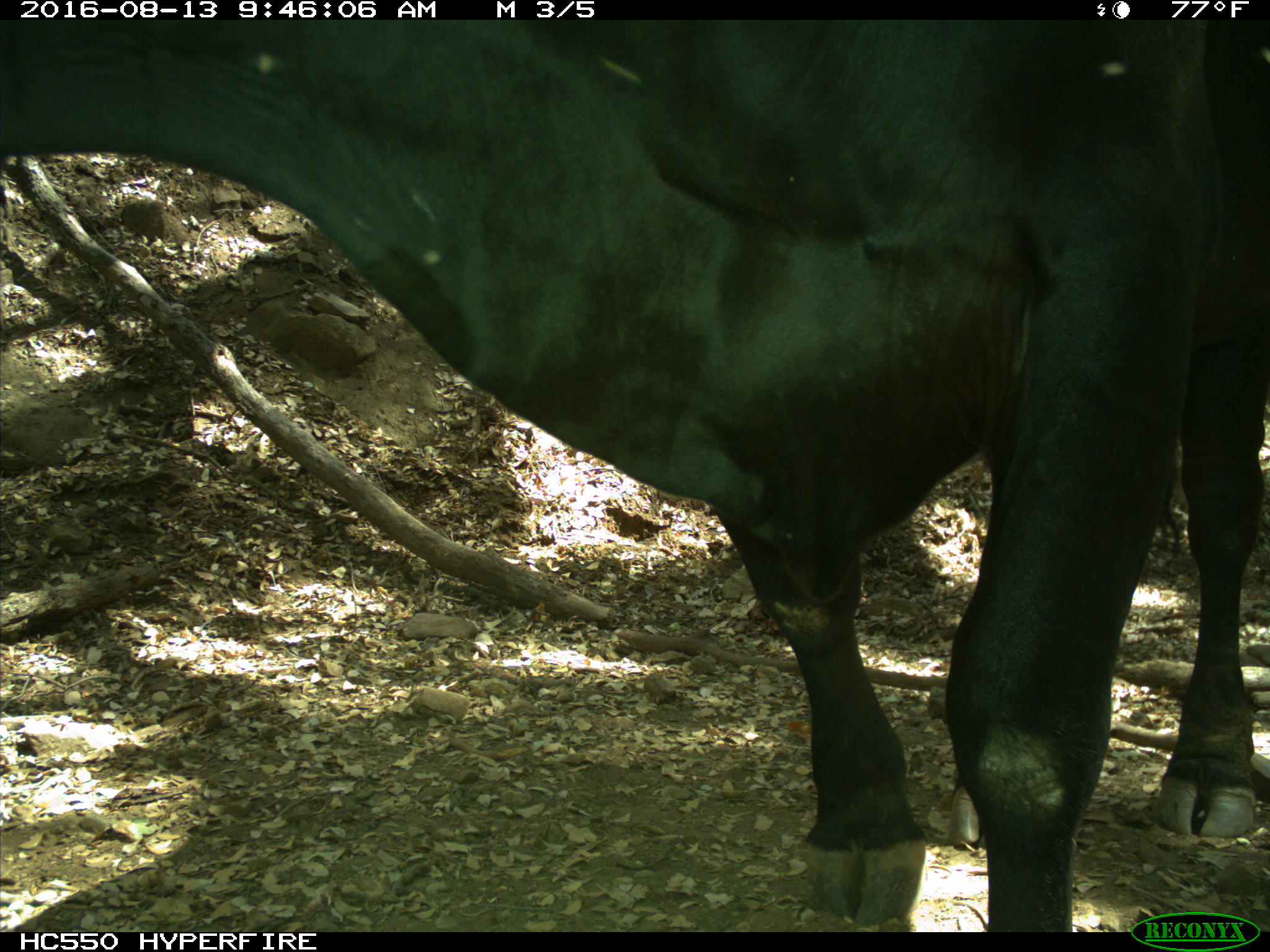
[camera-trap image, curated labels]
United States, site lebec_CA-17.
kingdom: Animalia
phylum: Chordata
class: Mammalia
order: Artiodactyla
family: Bovidae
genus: Bos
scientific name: Bos taurus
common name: domestic cow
Bos taurus (domestic cow).